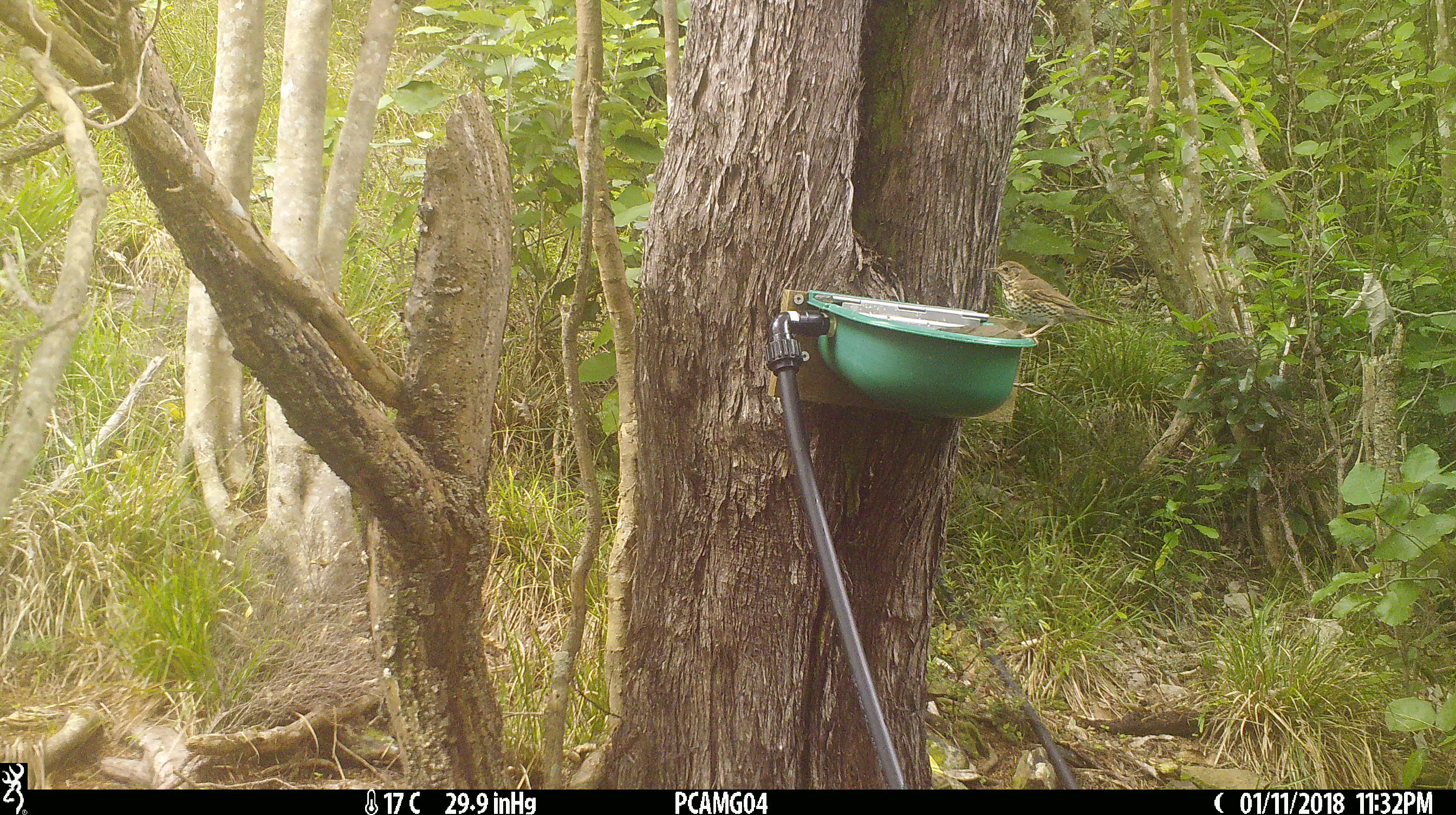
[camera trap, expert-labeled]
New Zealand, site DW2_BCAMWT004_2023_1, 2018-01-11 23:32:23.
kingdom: Animalia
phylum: Chordata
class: Aves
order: Passeriformes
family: Turdidae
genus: Turdus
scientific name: Turdus philomelos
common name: song thrush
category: thrush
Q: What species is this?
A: Thrush (song thrush) (Turdus philomelos).